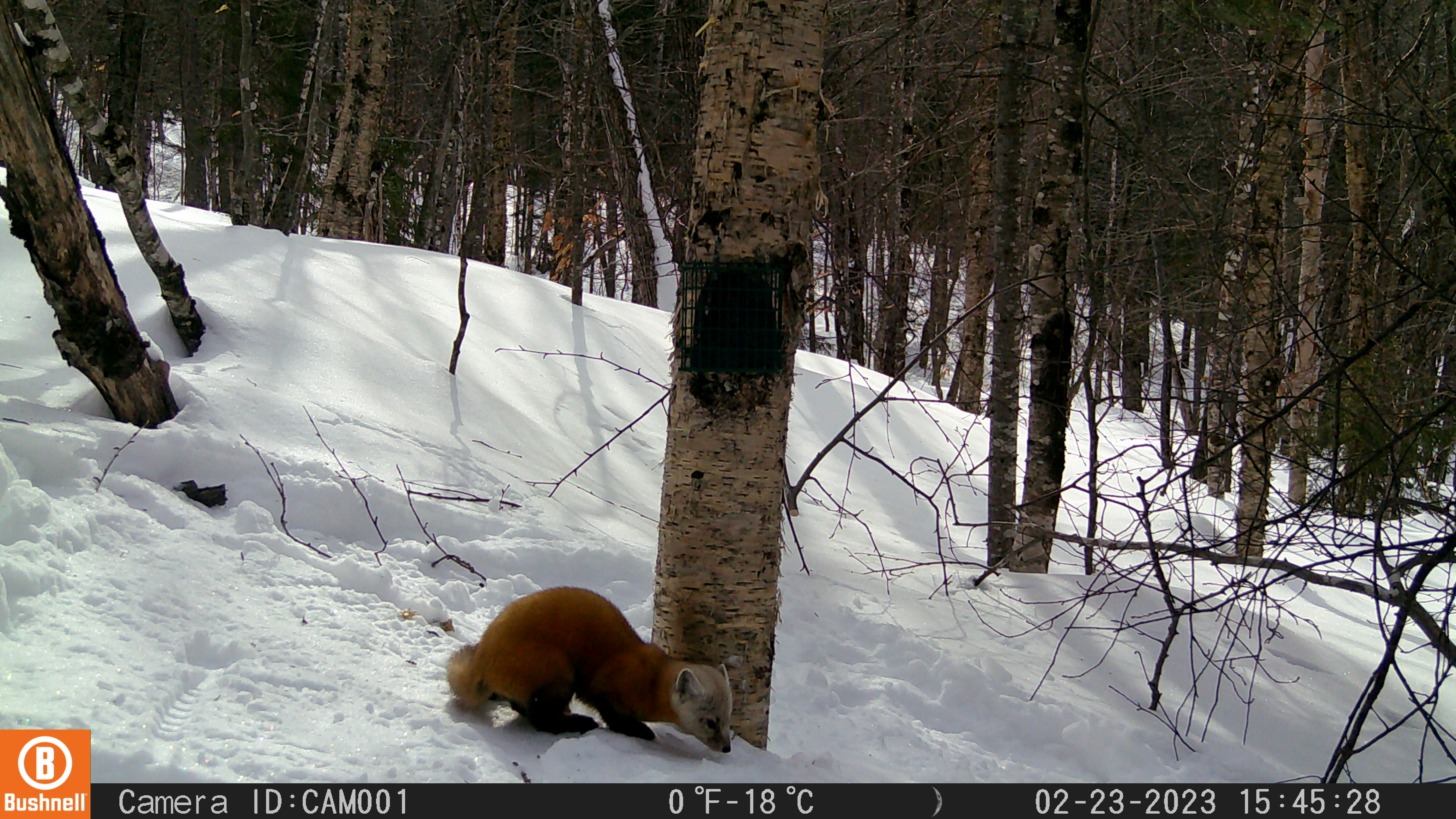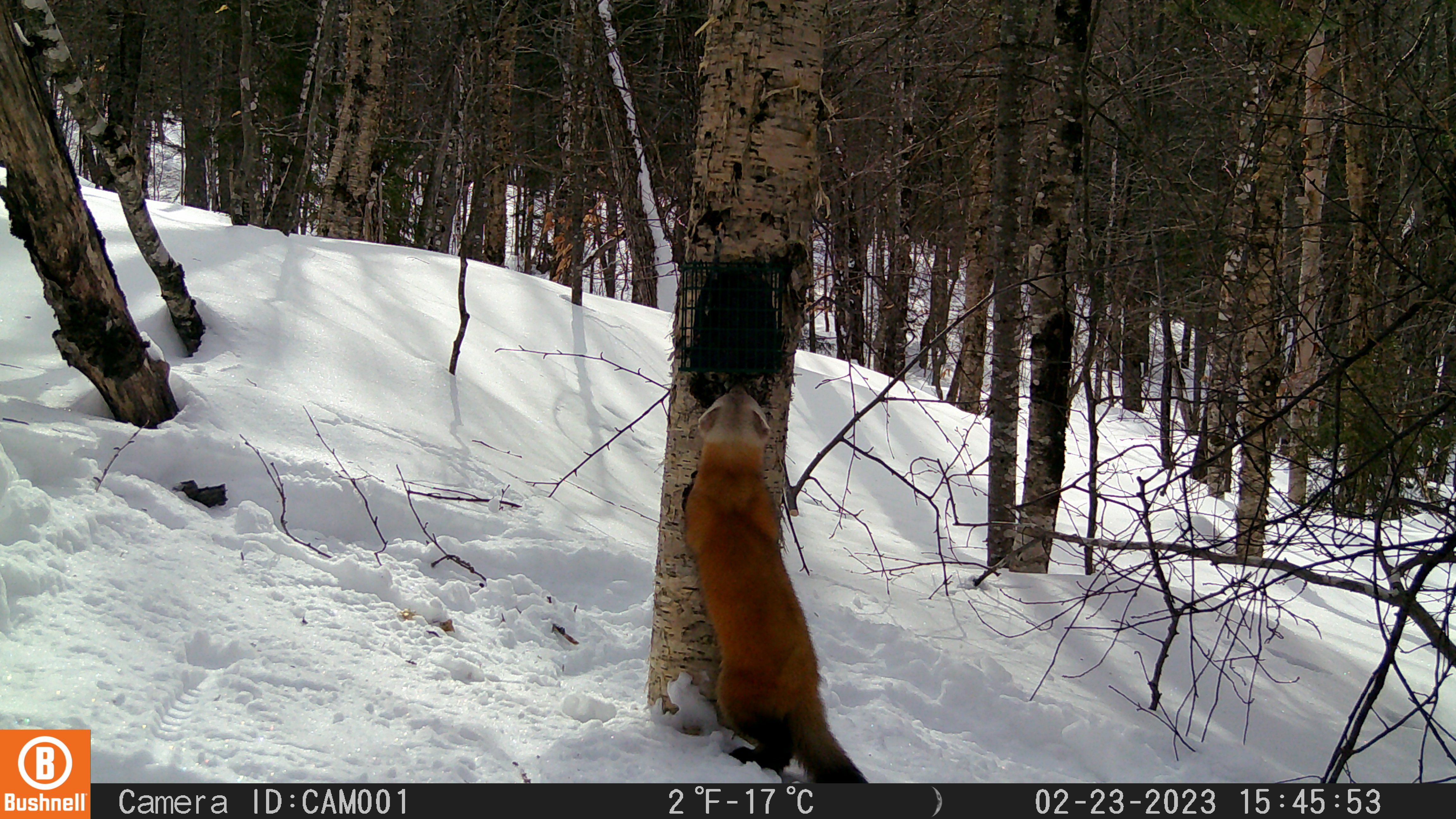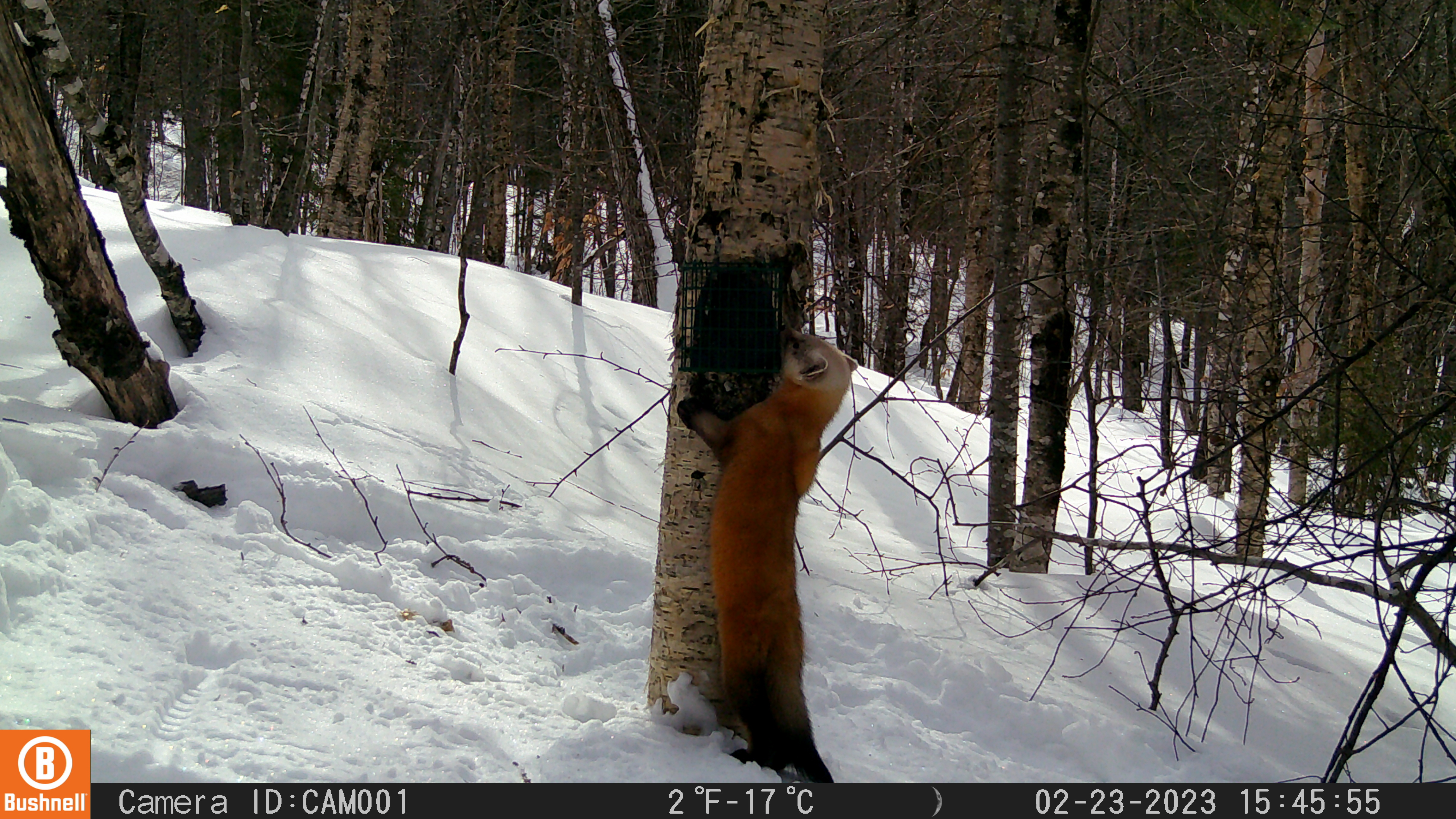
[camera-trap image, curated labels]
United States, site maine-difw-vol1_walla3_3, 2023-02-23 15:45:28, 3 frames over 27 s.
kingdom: Animalia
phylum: Chordata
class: Mammalia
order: Carnivora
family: Mustelidae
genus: Martes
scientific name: Martes americana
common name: american marten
American marten (Martes americana).